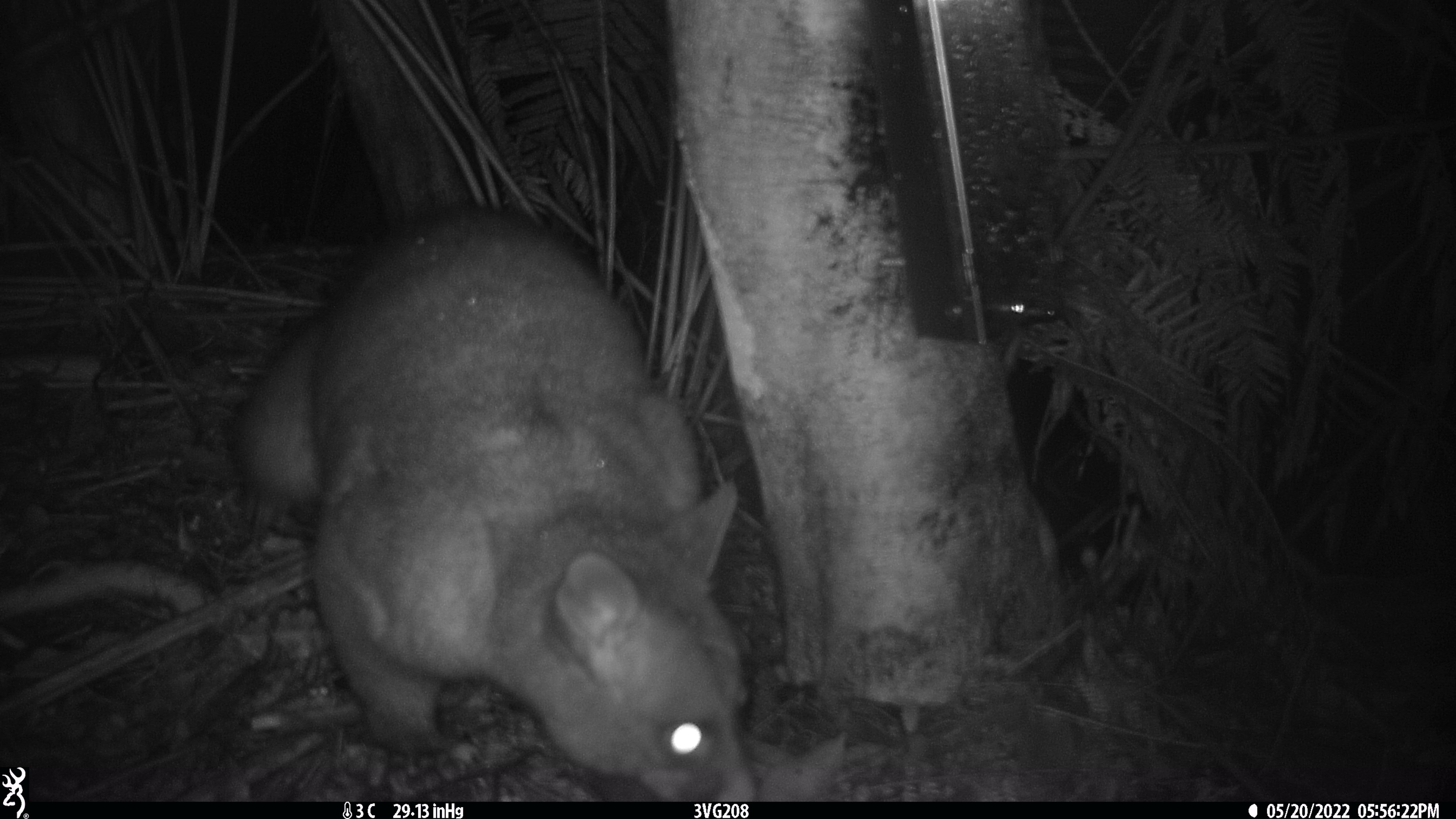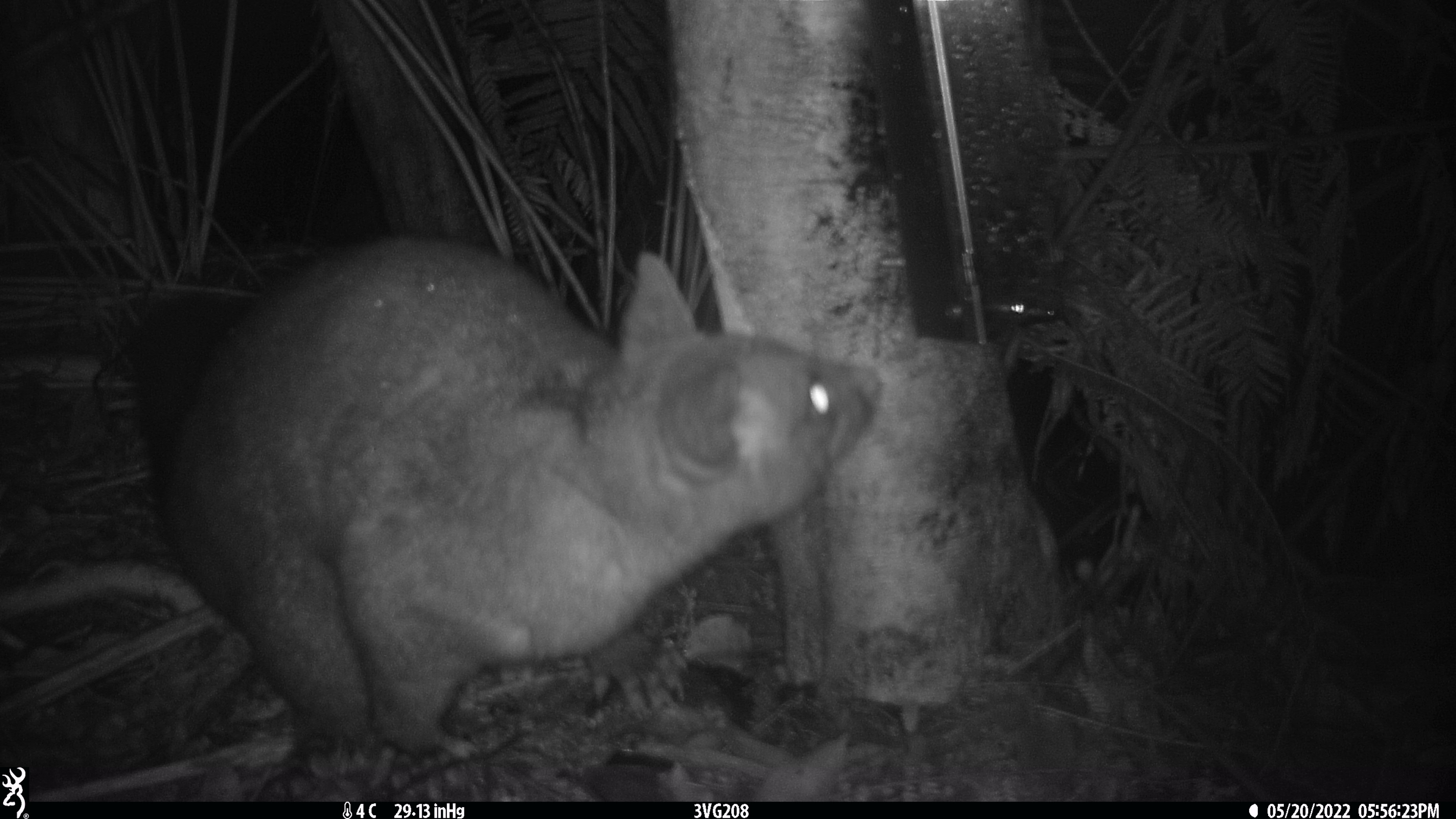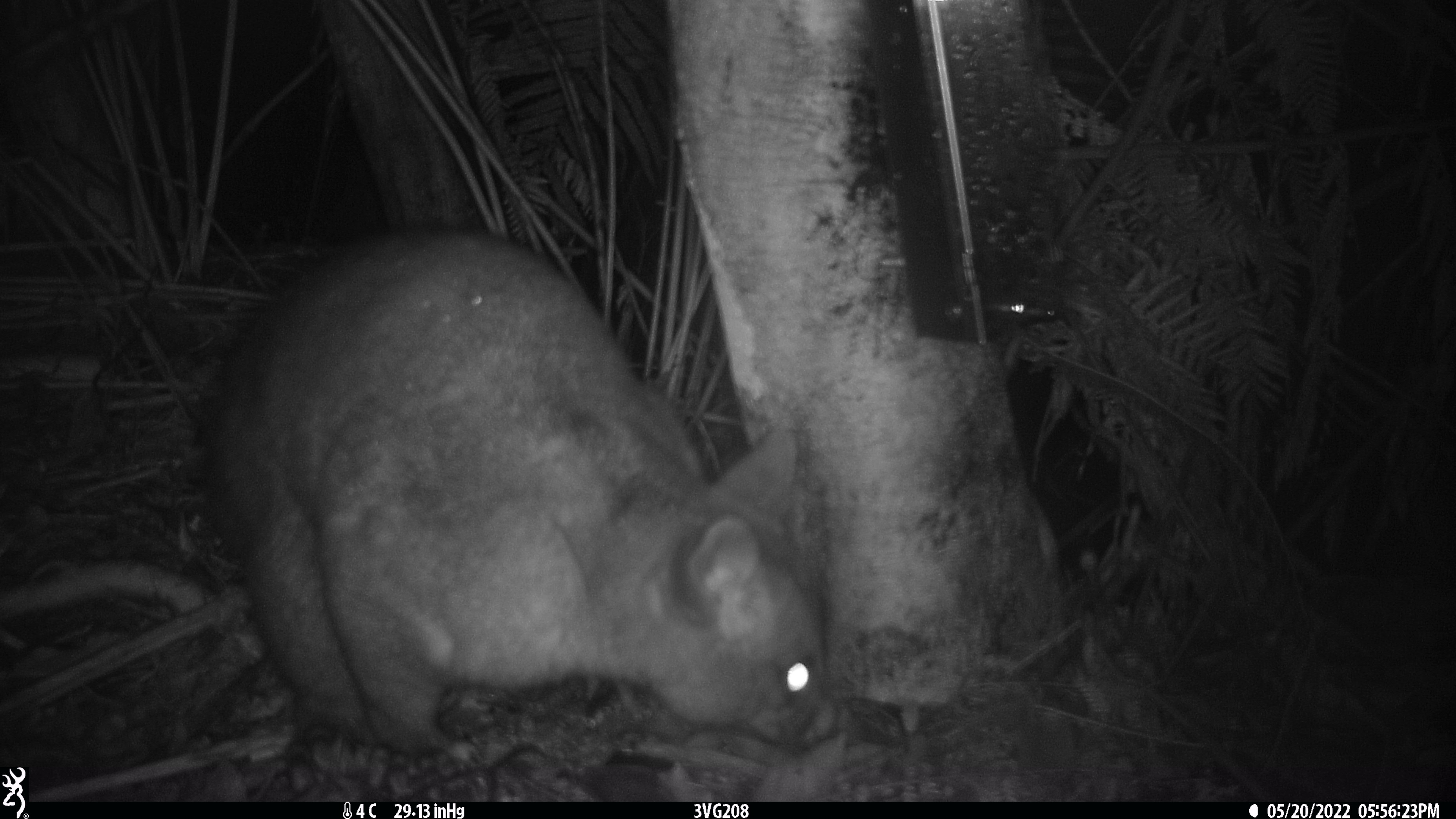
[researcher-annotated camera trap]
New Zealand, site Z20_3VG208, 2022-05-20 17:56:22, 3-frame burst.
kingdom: Animalia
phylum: Chordata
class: Mammalia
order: Diprotodontia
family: Phalangeridae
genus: Trichosurus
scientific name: Trichosurus vulpecula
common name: common brushtail possum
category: possum